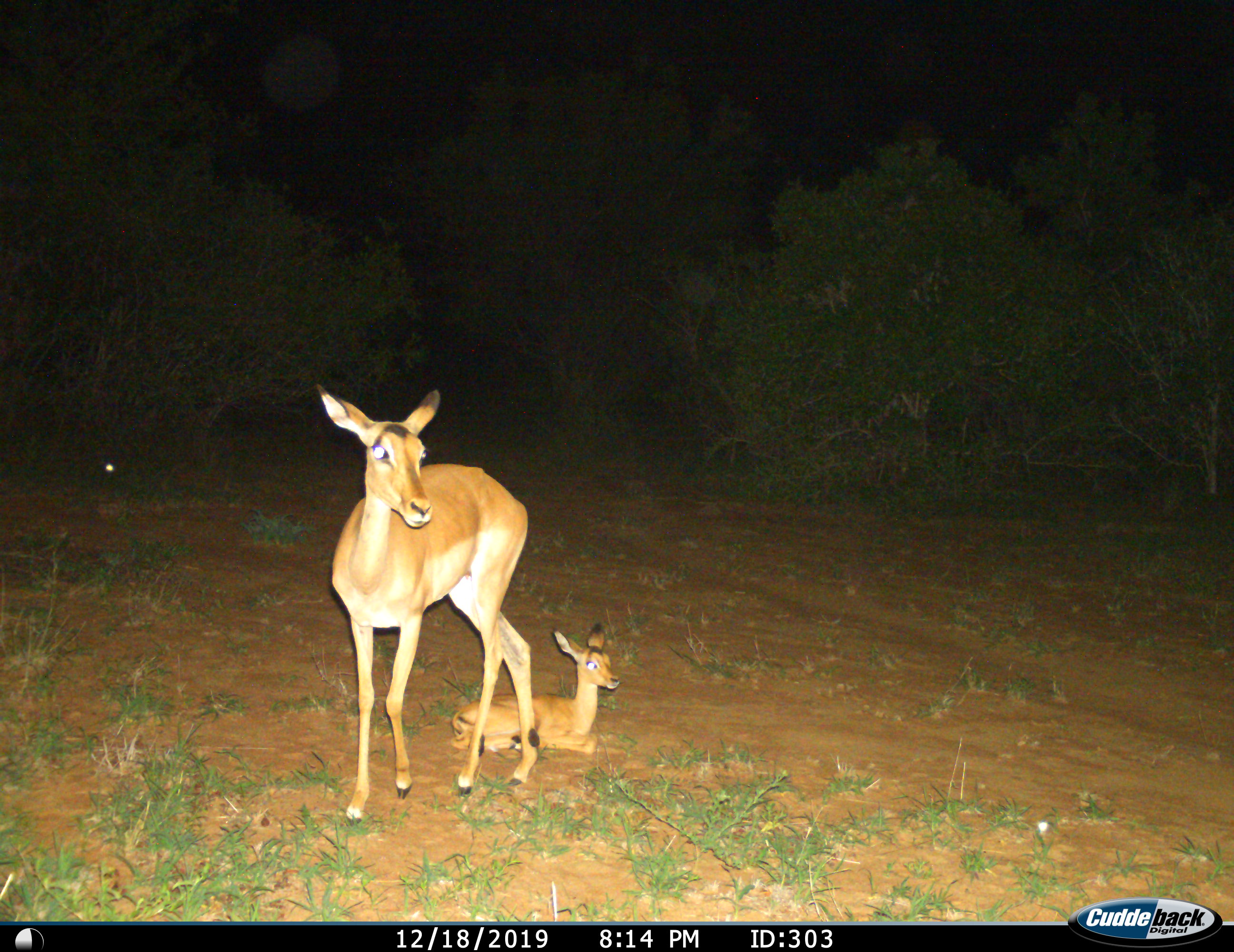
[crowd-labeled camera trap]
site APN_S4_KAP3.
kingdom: Animalia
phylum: Chordata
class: Mammalia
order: Artiodactyla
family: Bovidae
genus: Aepyceros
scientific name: Aepyceros melampus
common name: impala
Impala (Aepyceros melampus), count 2. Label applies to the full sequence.